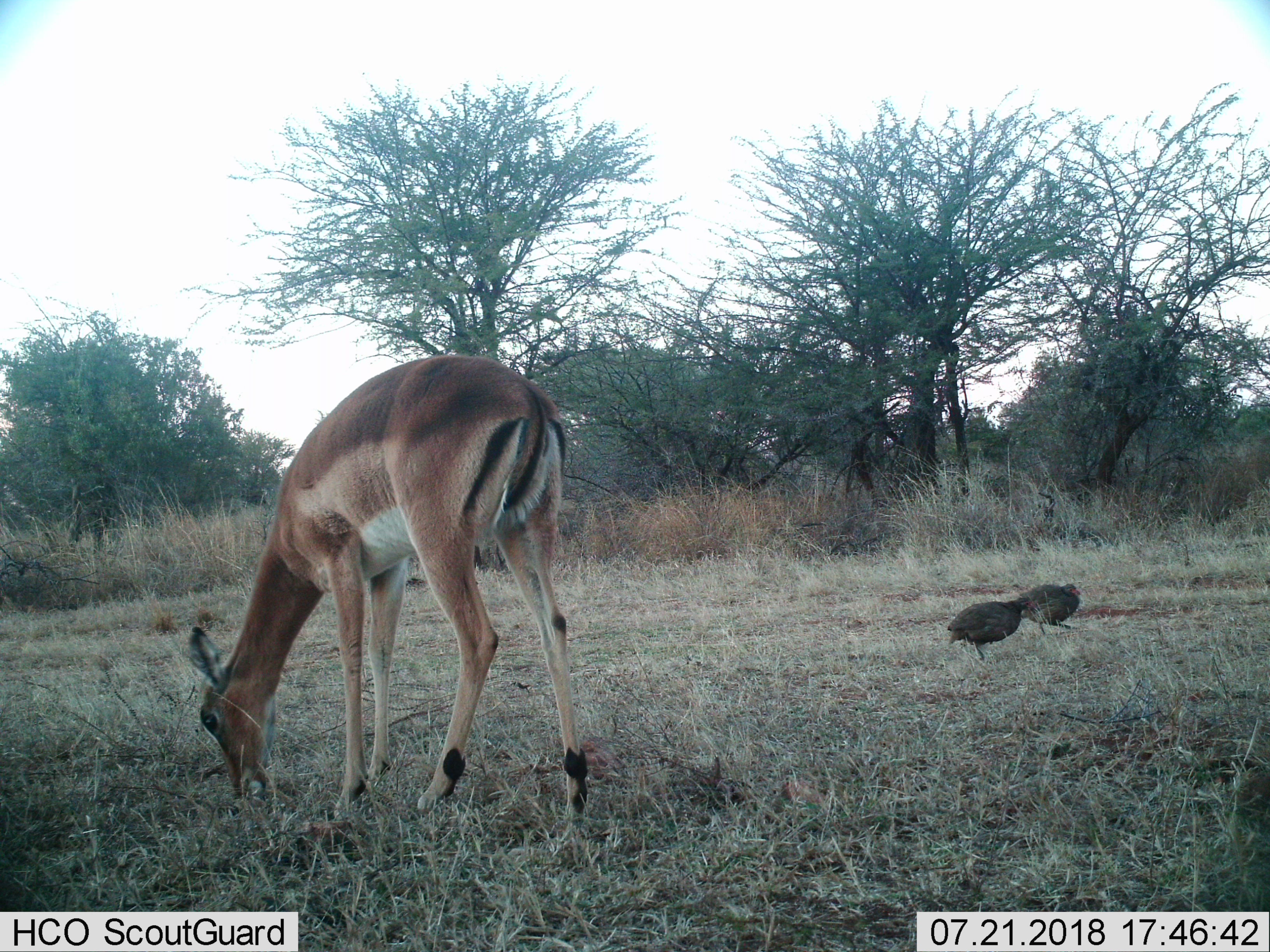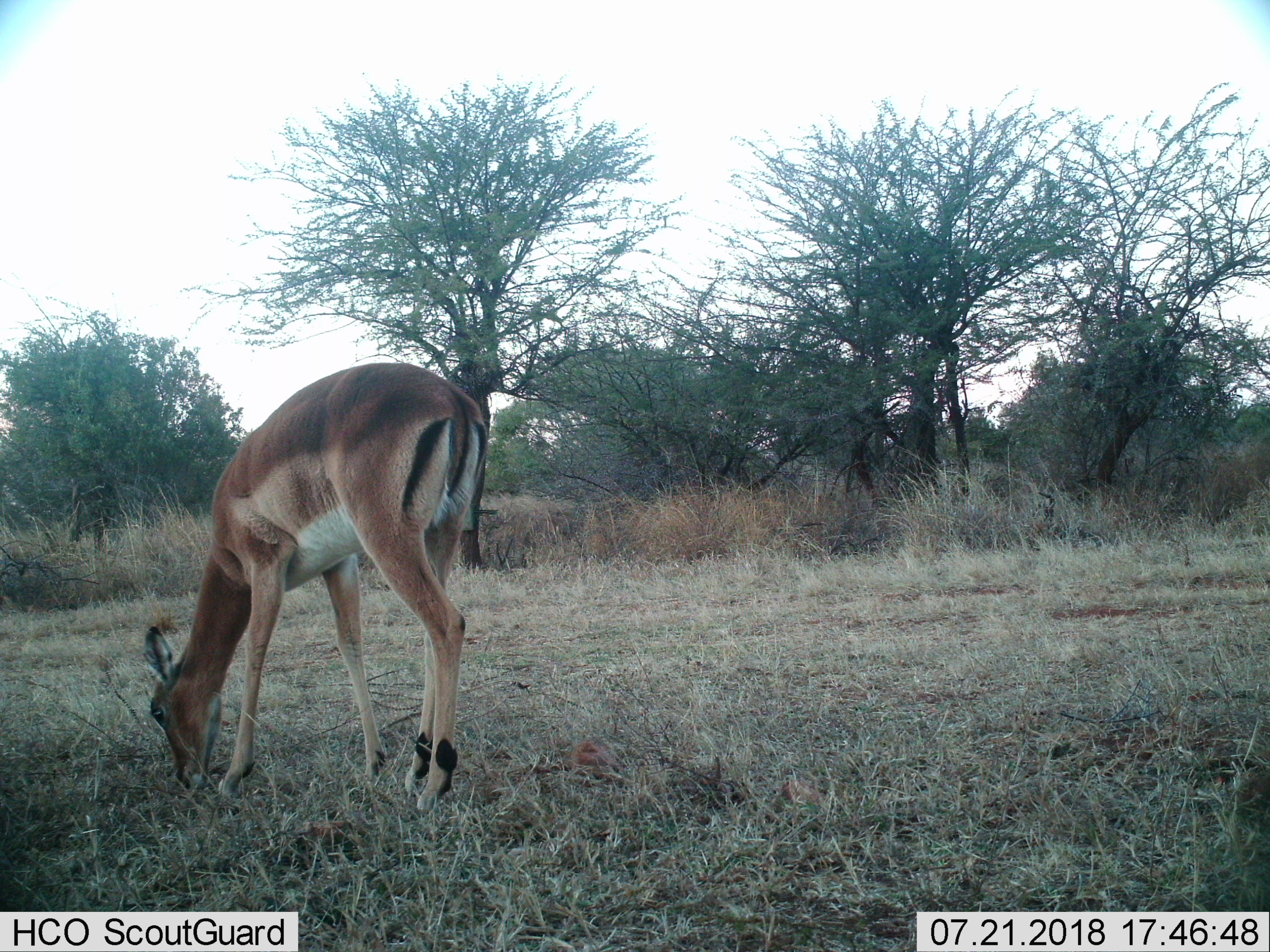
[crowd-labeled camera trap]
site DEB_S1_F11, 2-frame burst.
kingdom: Animalia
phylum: Chordata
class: Aves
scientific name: Aves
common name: bird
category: birdother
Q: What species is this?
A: Birdother (bird) (Aves).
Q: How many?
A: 2.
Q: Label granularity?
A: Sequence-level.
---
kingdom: Animalia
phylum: Chordata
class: Mammalia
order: Artiodactyla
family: Bovidae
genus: Aepyceros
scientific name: Aepyceros melampus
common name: impala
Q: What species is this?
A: Impala (Aepyceros melampus).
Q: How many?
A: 1.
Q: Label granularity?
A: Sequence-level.